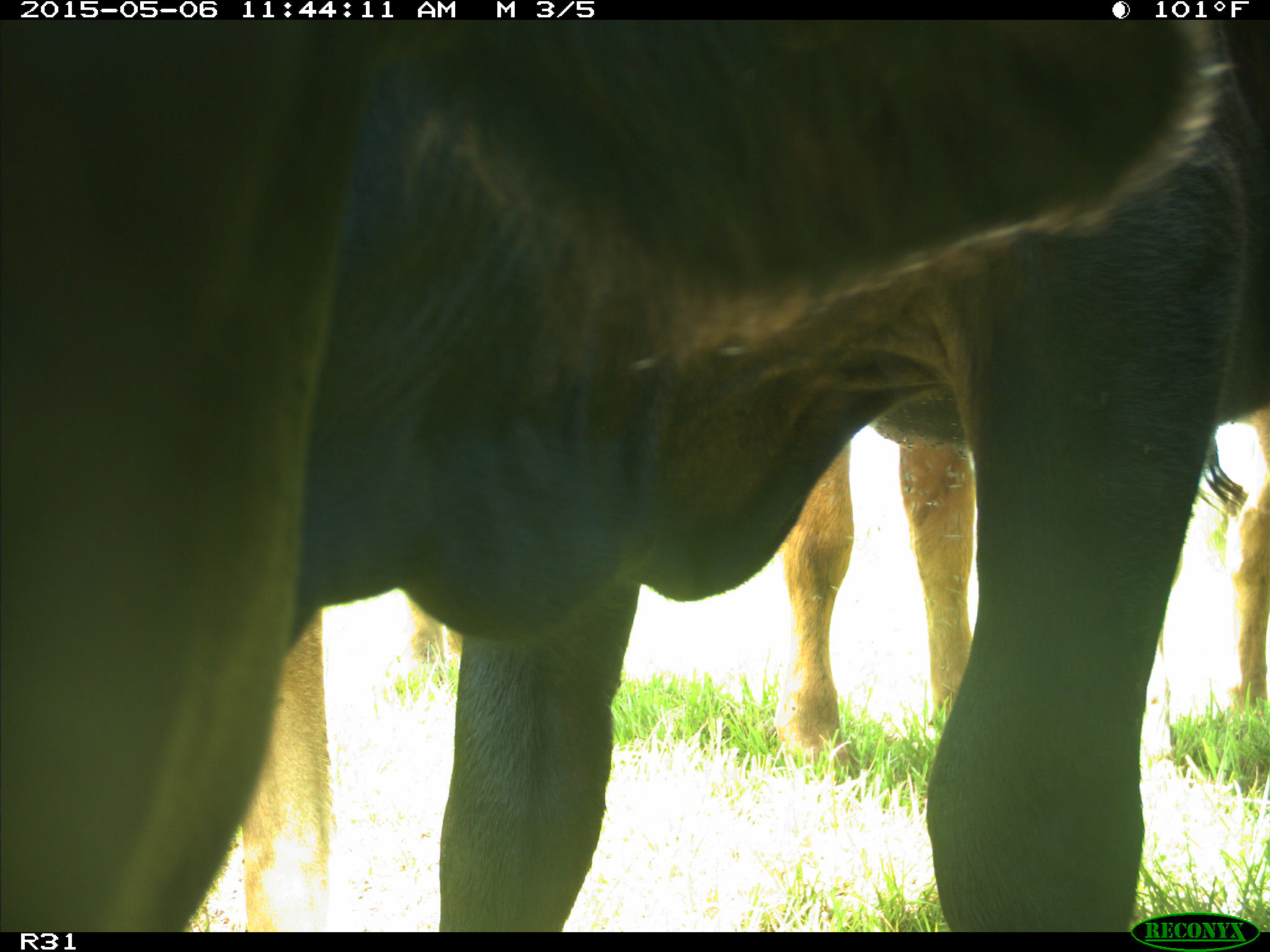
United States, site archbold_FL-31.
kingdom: Animalia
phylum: Chordata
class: Mammalia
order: Artiodactyla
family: Bovidae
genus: Bos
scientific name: Bos taurus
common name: domestic cow